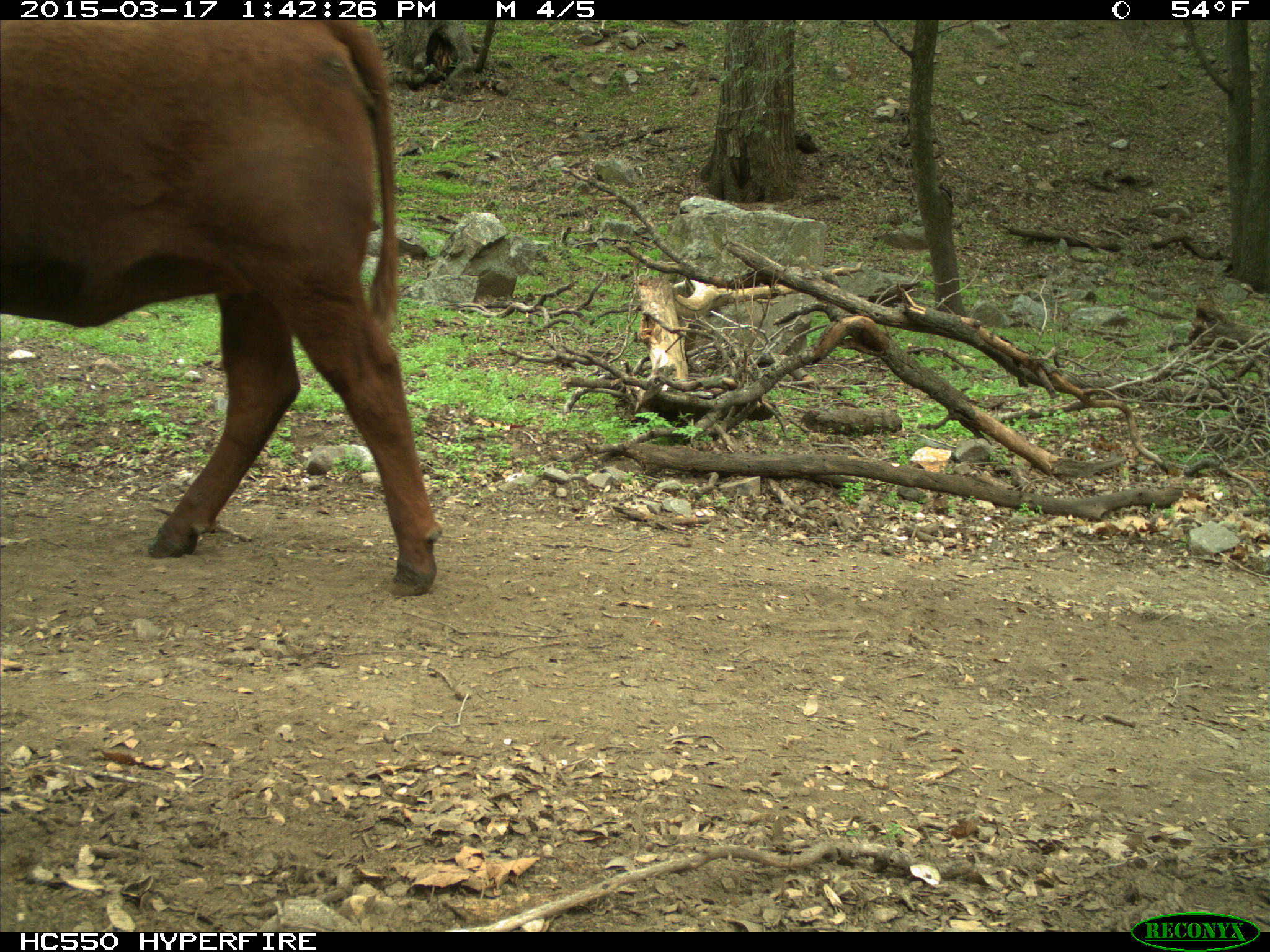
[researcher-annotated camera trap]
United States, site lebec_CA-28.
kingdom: Animalia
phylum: Chordata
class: Mammalia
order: Artiodactyla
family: Bovidae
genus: Bos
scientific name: Bos taurus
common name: domestic cow